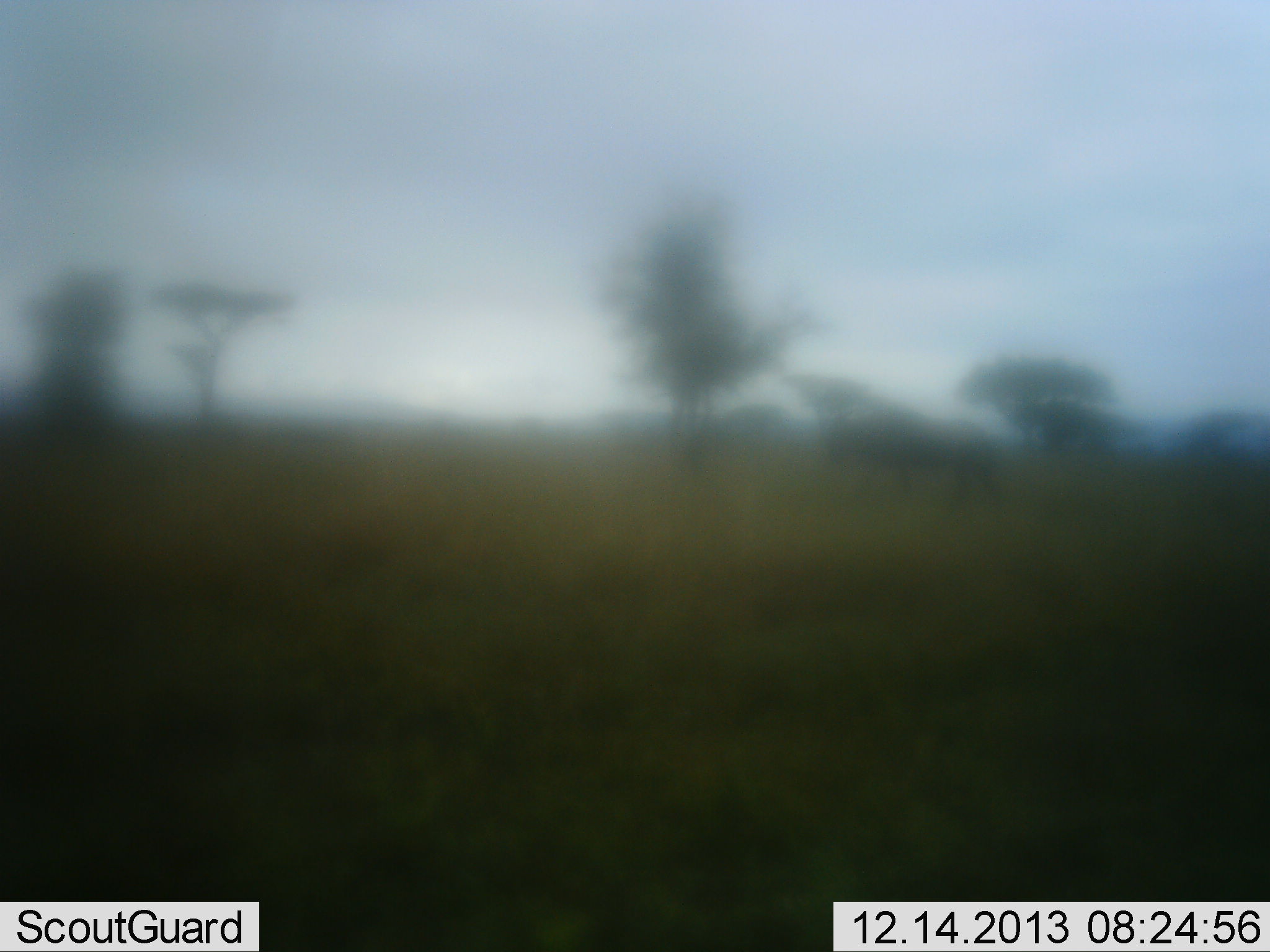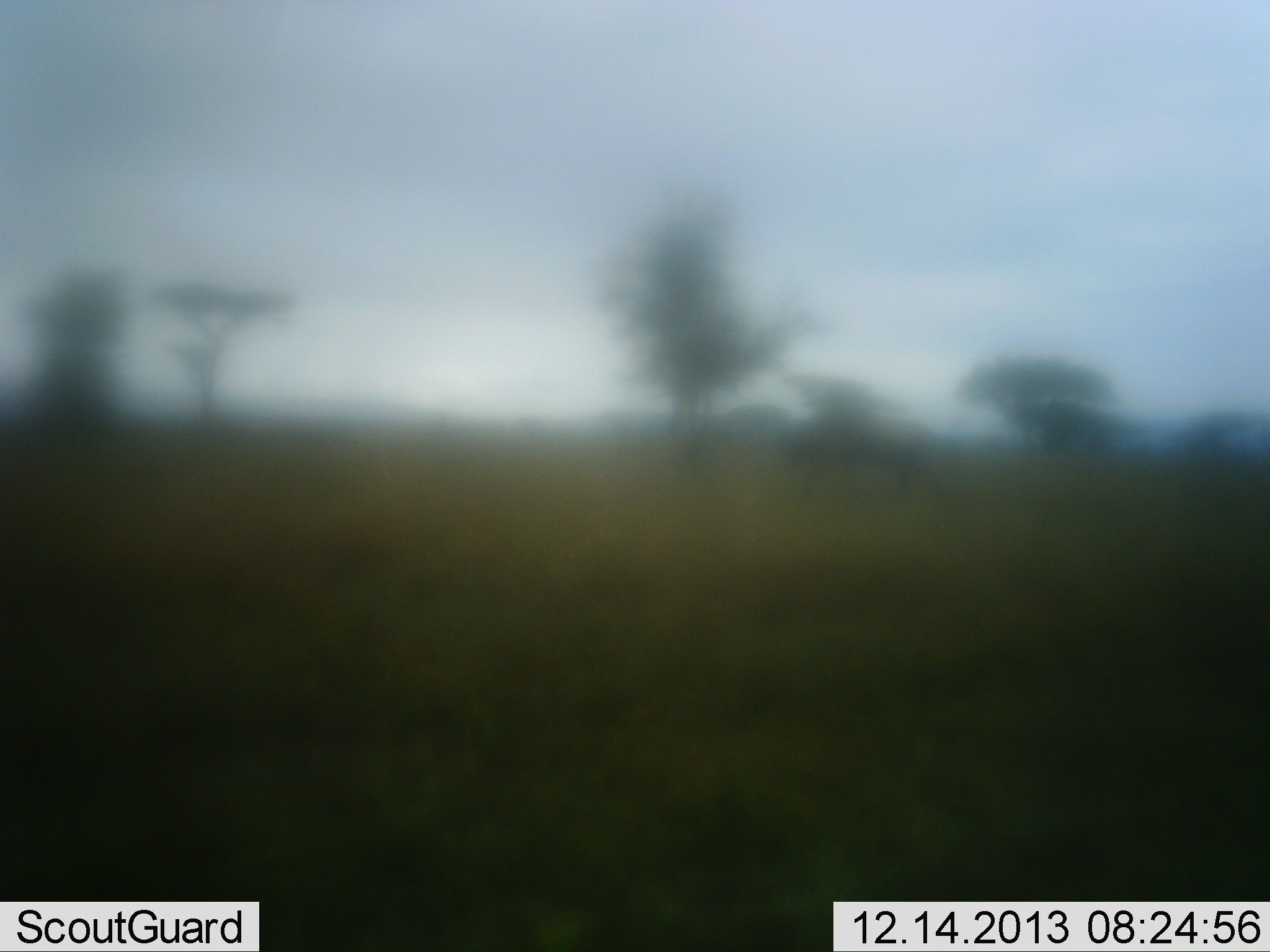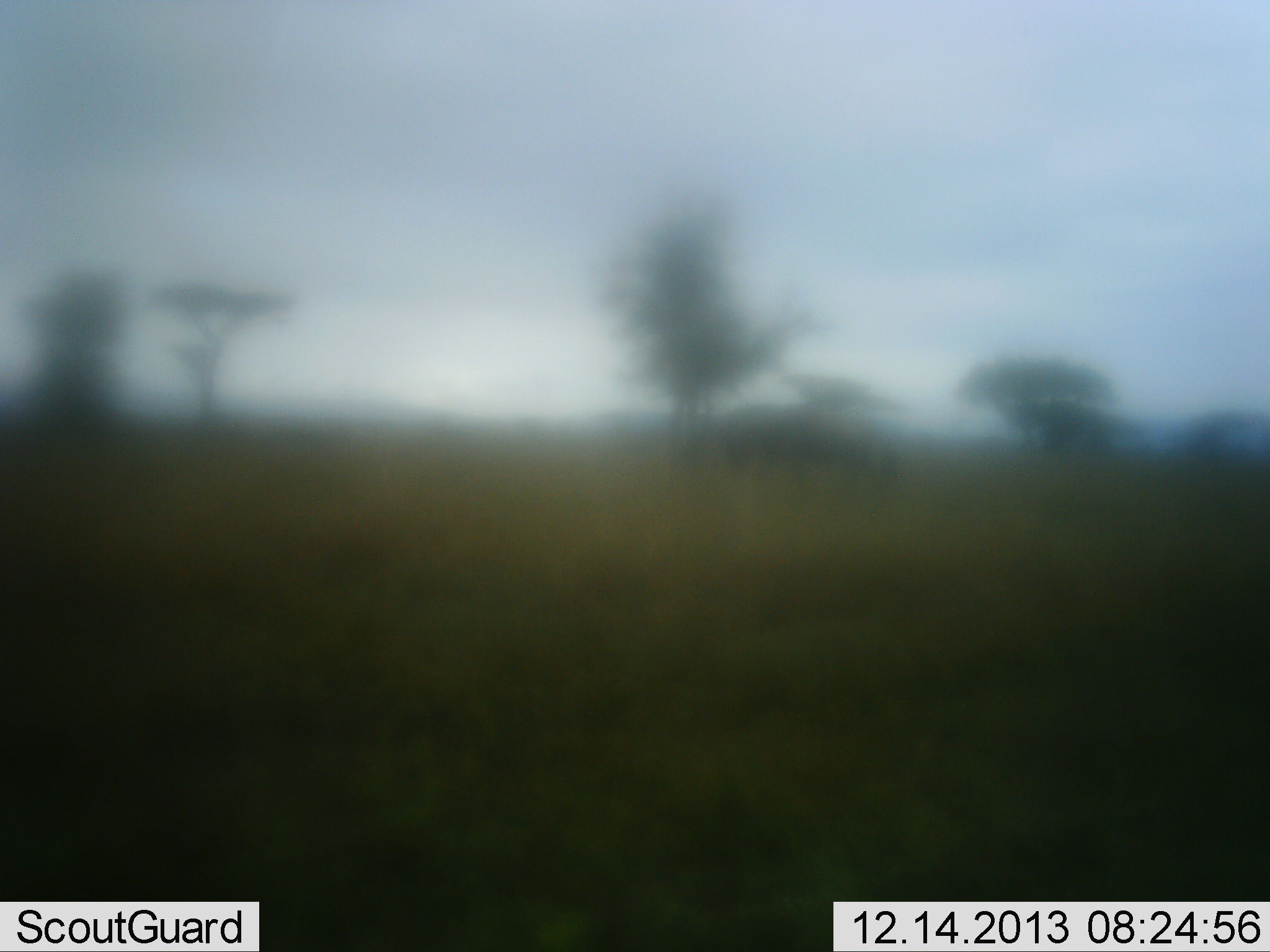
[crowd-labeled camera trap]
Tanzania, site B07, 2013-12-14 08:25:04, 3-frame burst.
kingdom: Animalia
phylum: Chordata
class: Mammalia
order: Artiodactyla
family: Bovidae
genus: Connochaetes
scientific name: Connochaetes taurinus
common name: blue wildebeest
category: wildebeest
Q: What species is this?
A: Wildebeest (blue wildebeest) (Connochaetes taurinus).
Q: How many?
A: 1.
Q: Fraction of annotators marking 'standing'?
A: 0%.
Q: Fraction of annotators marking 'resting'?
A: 0%.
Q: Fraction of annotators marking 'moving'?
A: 100%.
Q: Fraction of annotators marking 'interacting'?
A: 0%.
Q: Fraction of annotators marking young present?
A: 0%.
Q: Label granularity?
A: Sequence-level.